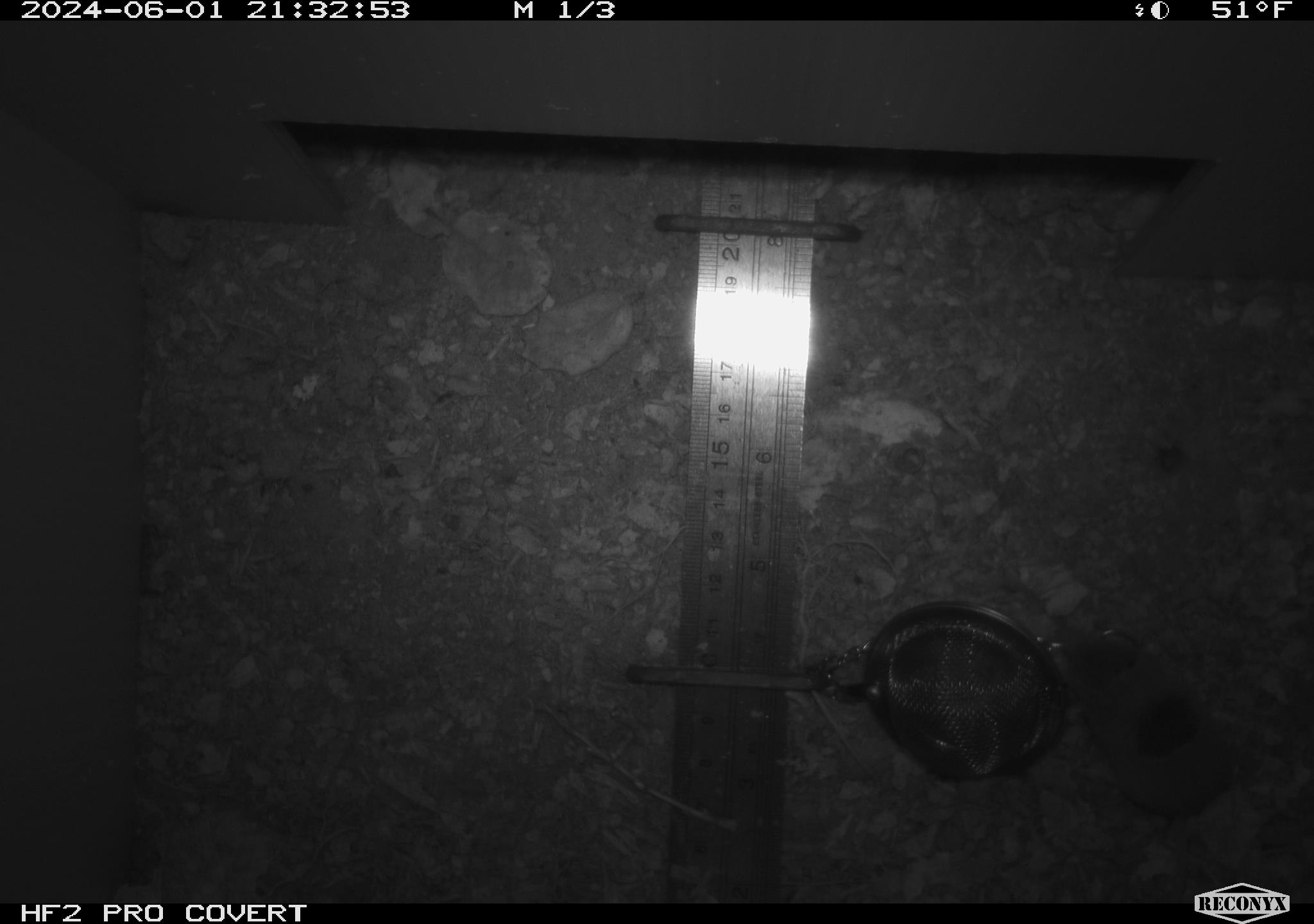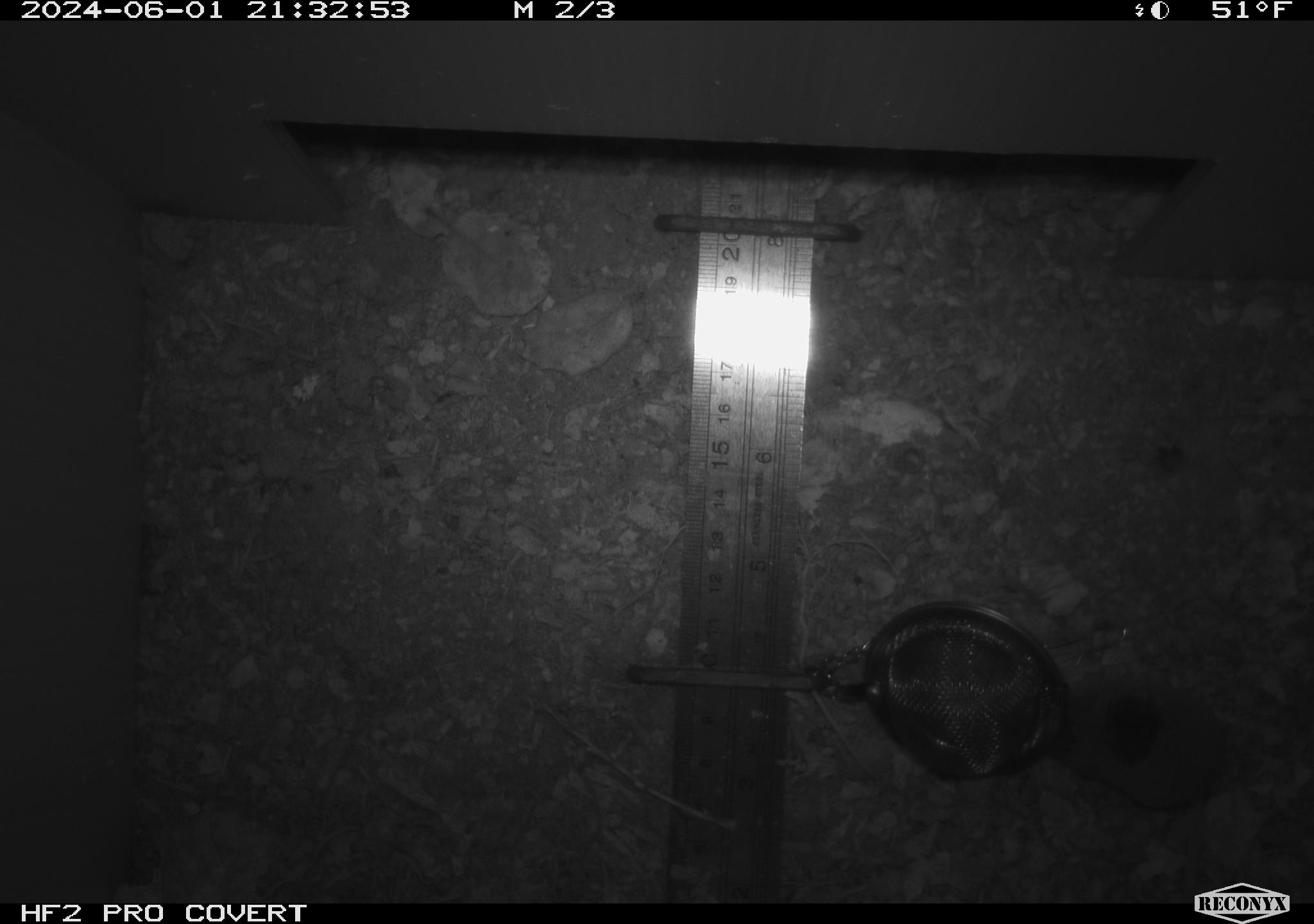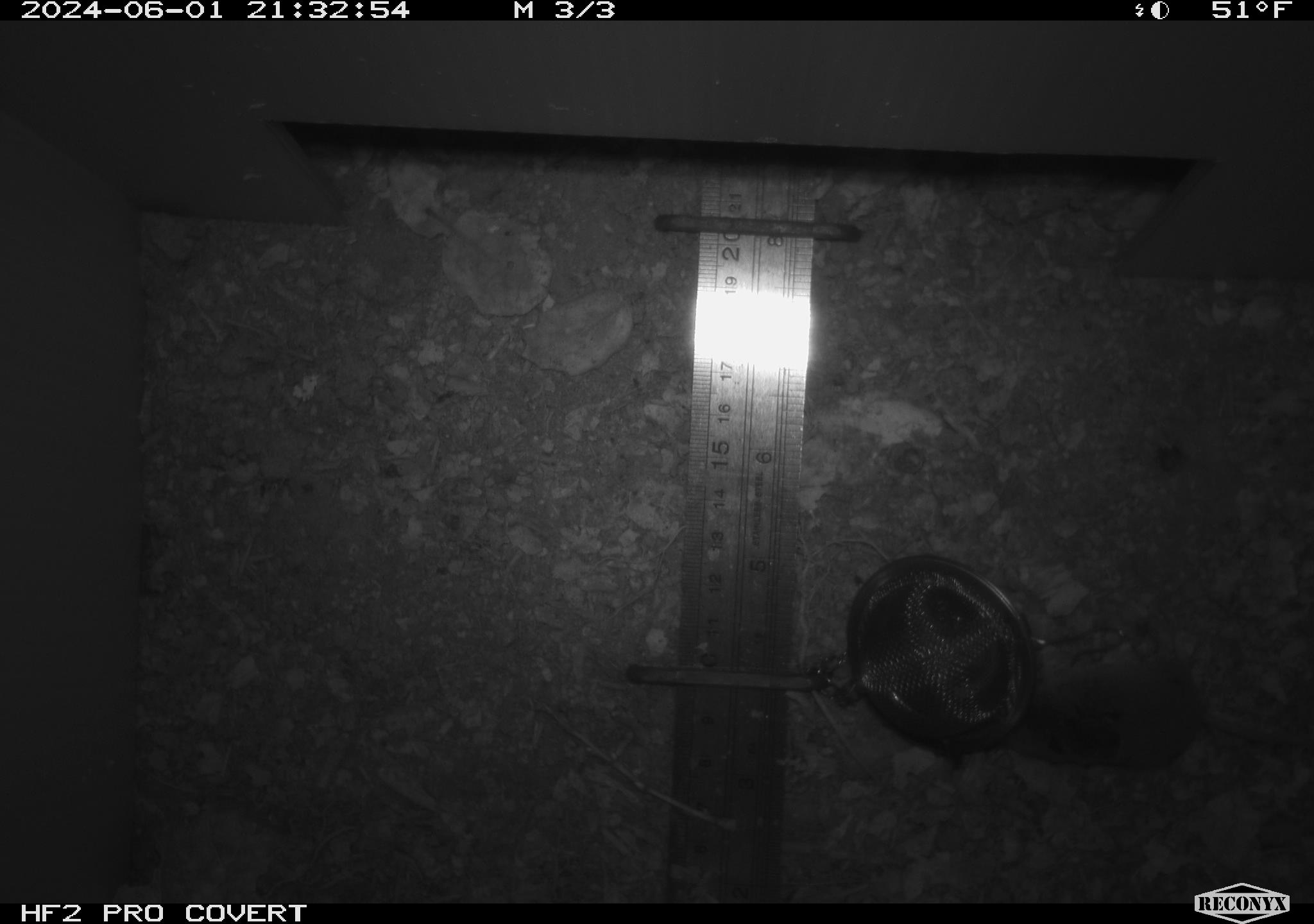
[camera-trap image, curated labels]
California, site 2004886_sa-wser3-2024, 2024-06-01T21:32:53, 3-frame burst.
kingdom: Animalia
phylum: Chordata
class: Mammalia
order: Eulipotyphla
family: Soricidae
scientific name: Soricidae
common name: shrews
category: soricidae family